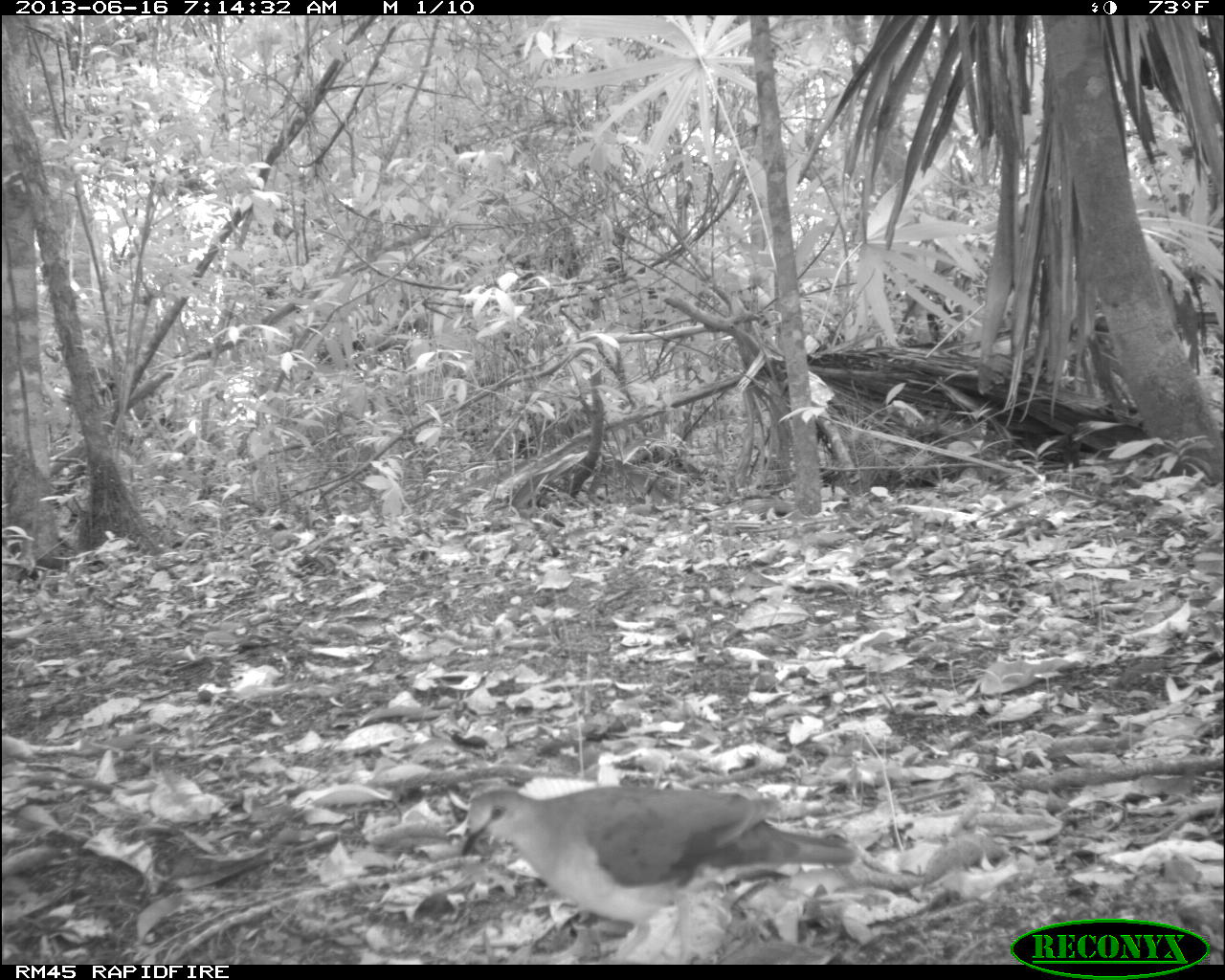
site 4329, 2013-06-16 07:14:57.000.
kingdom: Animalia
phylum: Chordata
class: Aves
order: Columbiformes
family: Columbidae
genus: Leptotila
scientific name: Leptotila plumbeiceps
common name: gray-headed dove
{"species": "Leptotila plumbeiceps (gray-headed dove)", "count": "1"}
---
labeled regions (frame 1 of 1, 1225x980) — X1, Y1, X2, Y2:
leptotila plumbeiceps: 456, 787, 856, 962